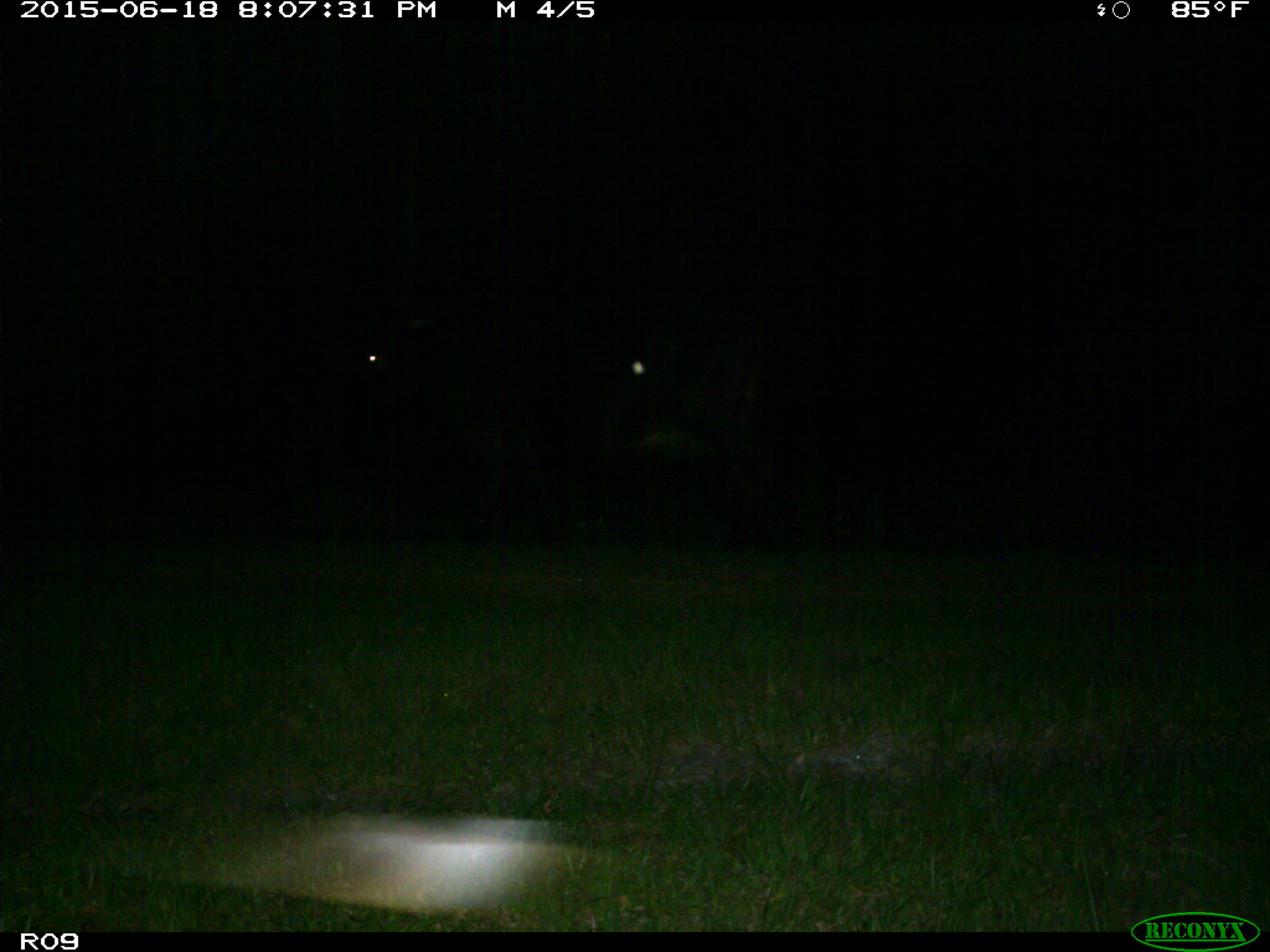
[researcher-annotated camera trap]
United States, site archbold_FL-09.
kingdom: Animalia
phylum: Chordata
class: Mammalia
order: Artiodactyla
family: Bovidae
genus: Bos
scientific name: Bos taurus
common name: domestic cow